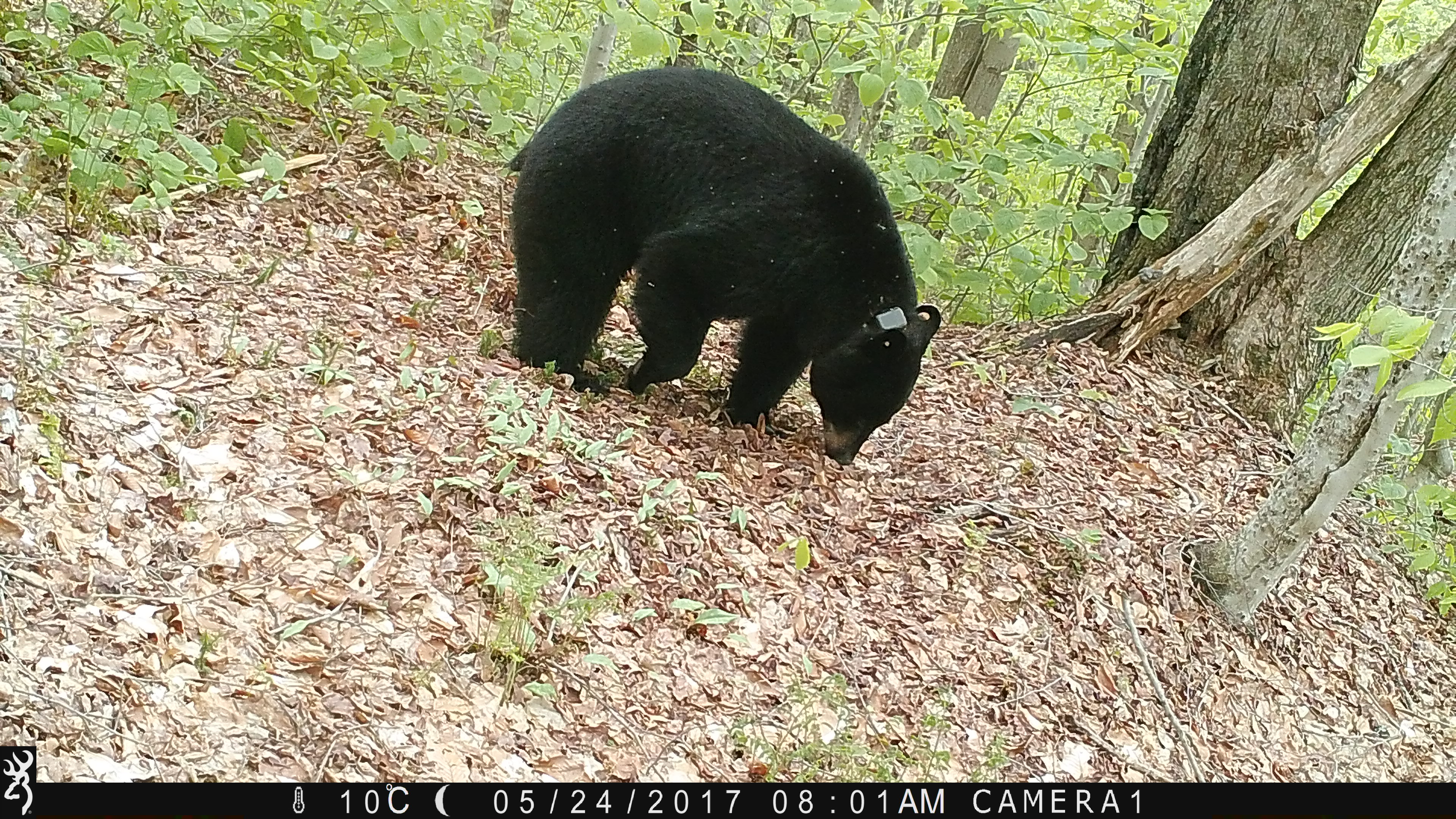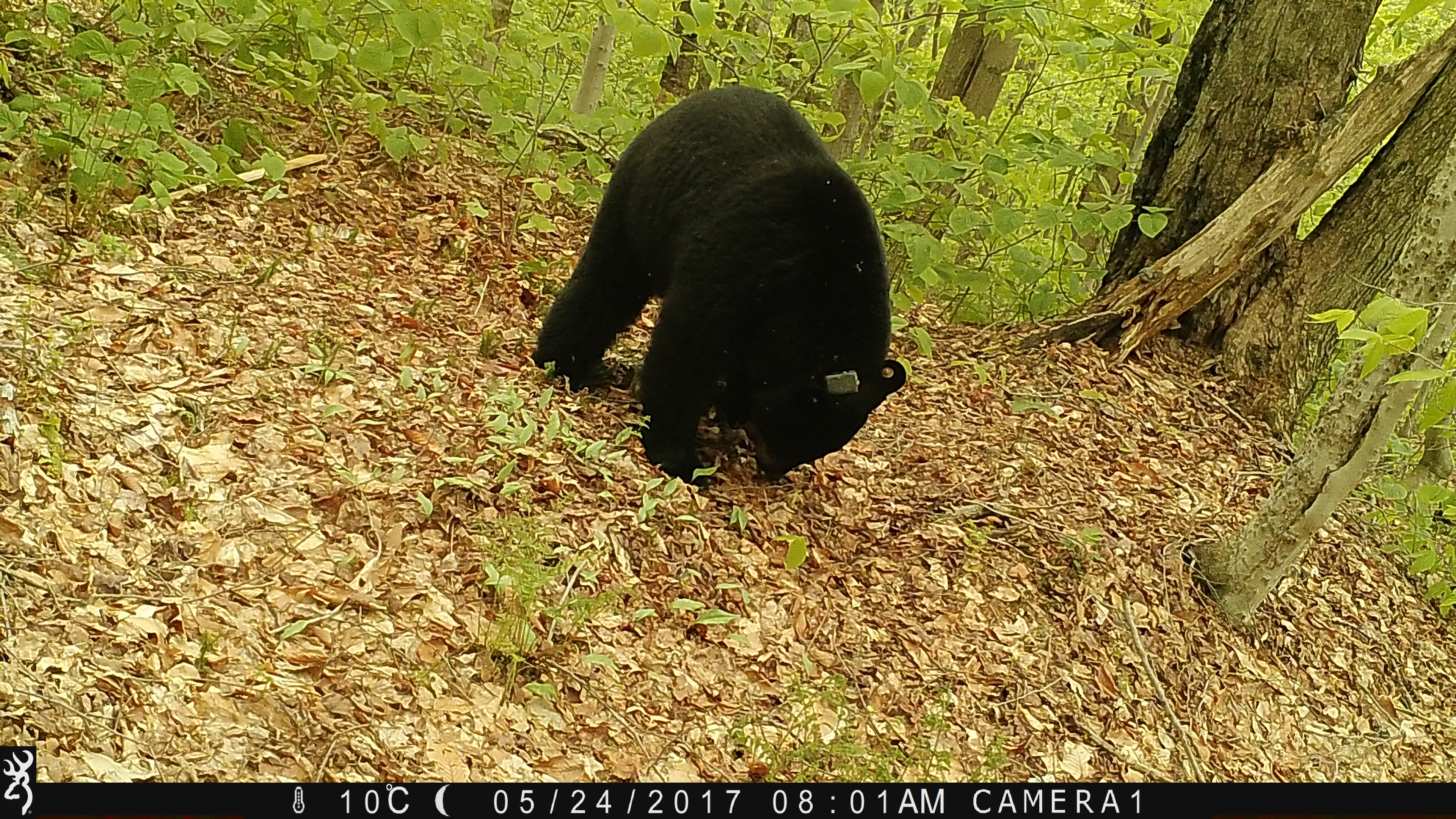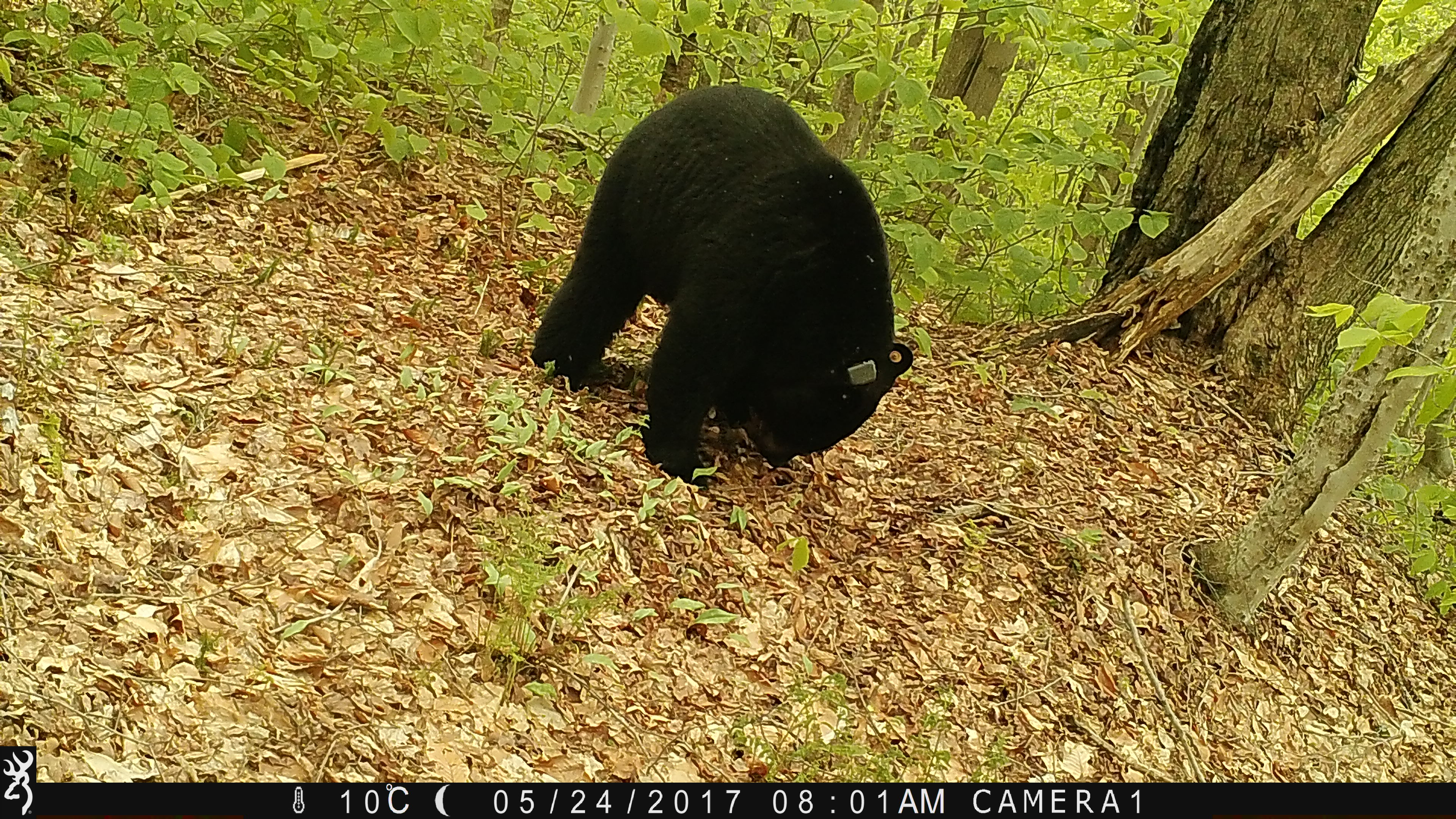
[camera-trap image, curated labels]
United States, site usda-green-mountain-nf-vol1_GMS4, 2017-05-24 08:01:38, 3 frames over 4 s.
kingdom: Animalia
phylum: Chordata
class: Mammalia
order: Carnivora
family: Ursidae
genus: Ursus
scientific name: Ursus americanus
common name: black bear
Black bear (Ursus americanus).